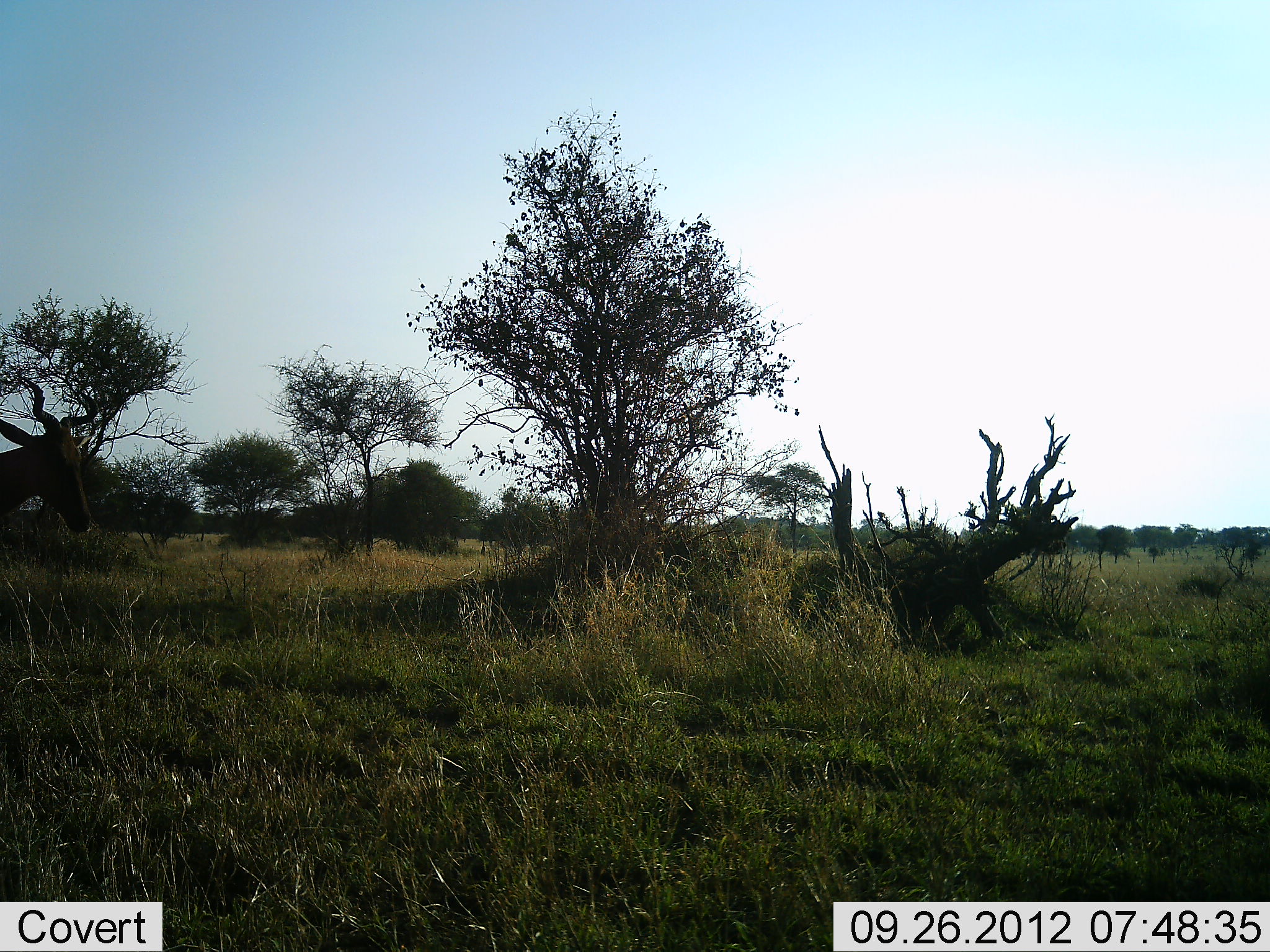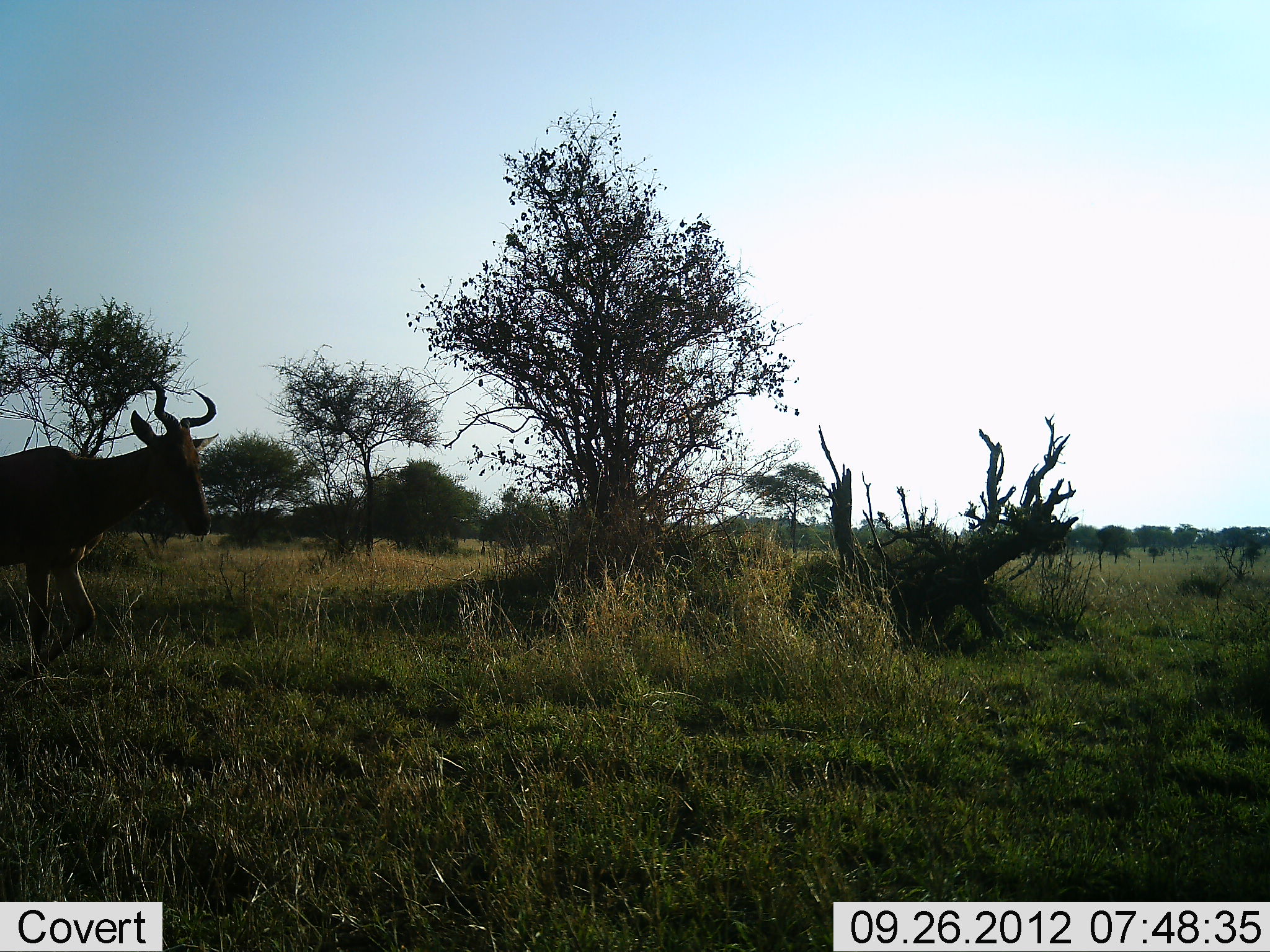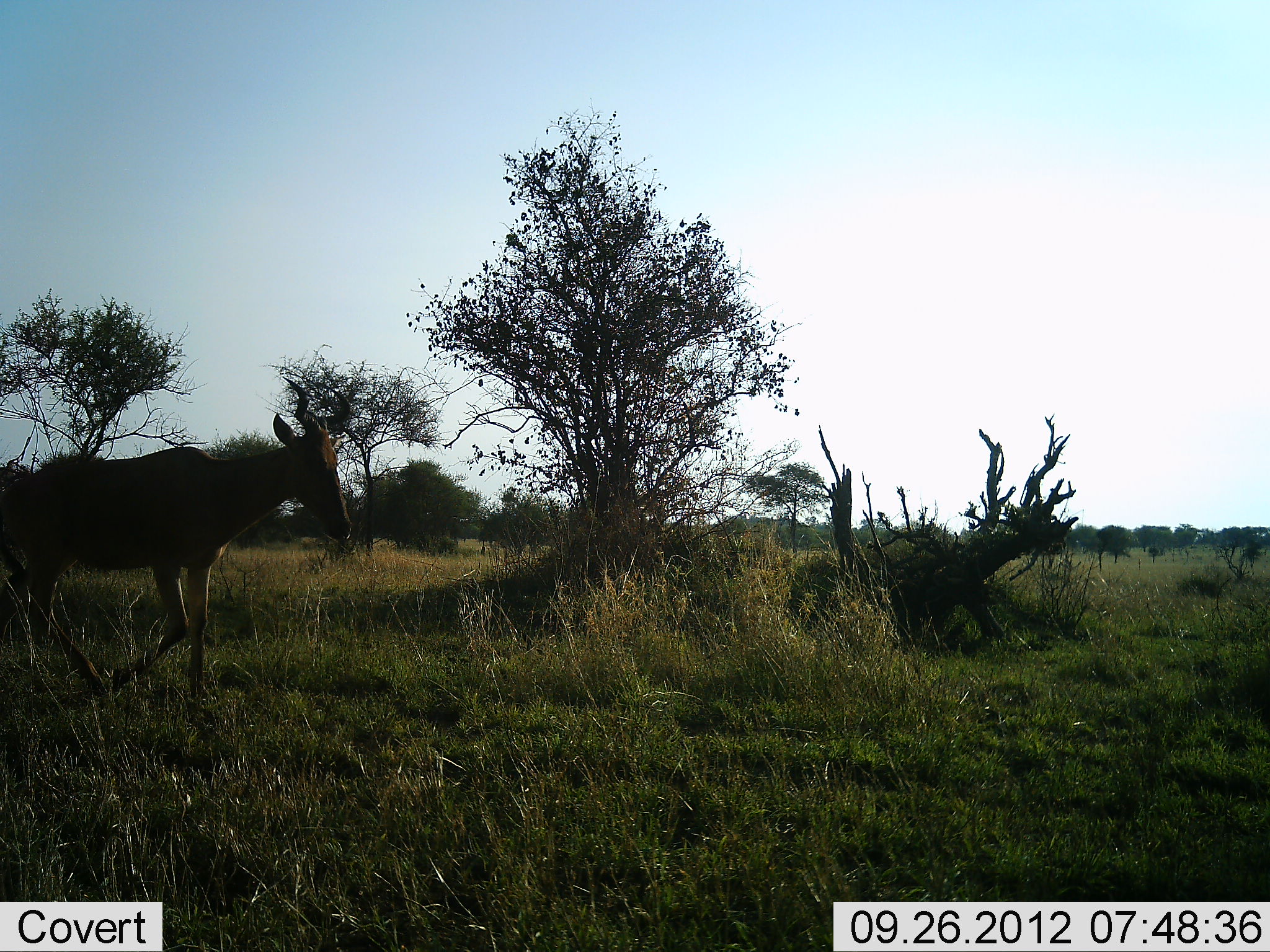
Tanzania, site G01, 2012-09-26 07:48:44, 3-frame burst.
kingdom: Animalia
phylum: Chordata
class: Mammalia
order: Artiodactyla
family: Bovidae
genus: Alcelaphus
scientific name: Alcelaphus buselaphus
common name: hartebeest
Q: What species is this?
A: Hartebeest (Alcelaphus buselaphus).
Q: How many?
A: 1.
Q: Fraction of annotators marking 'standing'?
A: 0%.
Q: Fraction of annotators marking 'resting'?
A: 0%.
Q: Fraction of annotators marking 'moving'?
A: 100%.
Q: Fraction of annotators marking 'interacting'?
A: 0%.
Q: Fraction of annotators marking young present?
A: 0%.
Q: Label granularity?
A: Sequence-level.